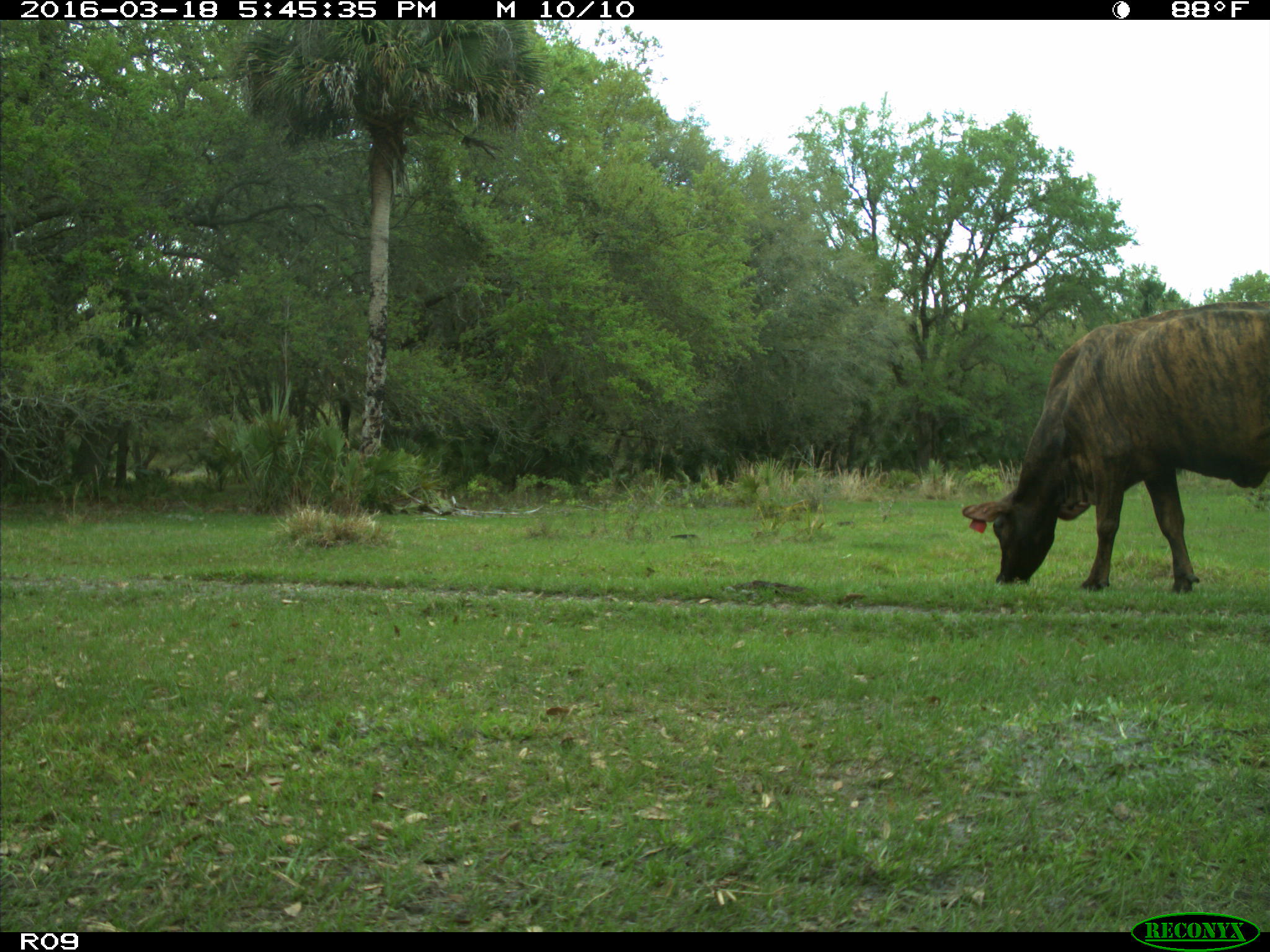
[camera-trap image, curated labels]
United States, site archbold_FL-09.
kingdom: Animalia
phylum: Chordata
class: Mammalia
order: Artiodactyla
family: Bovidae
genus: Bos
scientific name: Bos taurus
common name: domestic cow